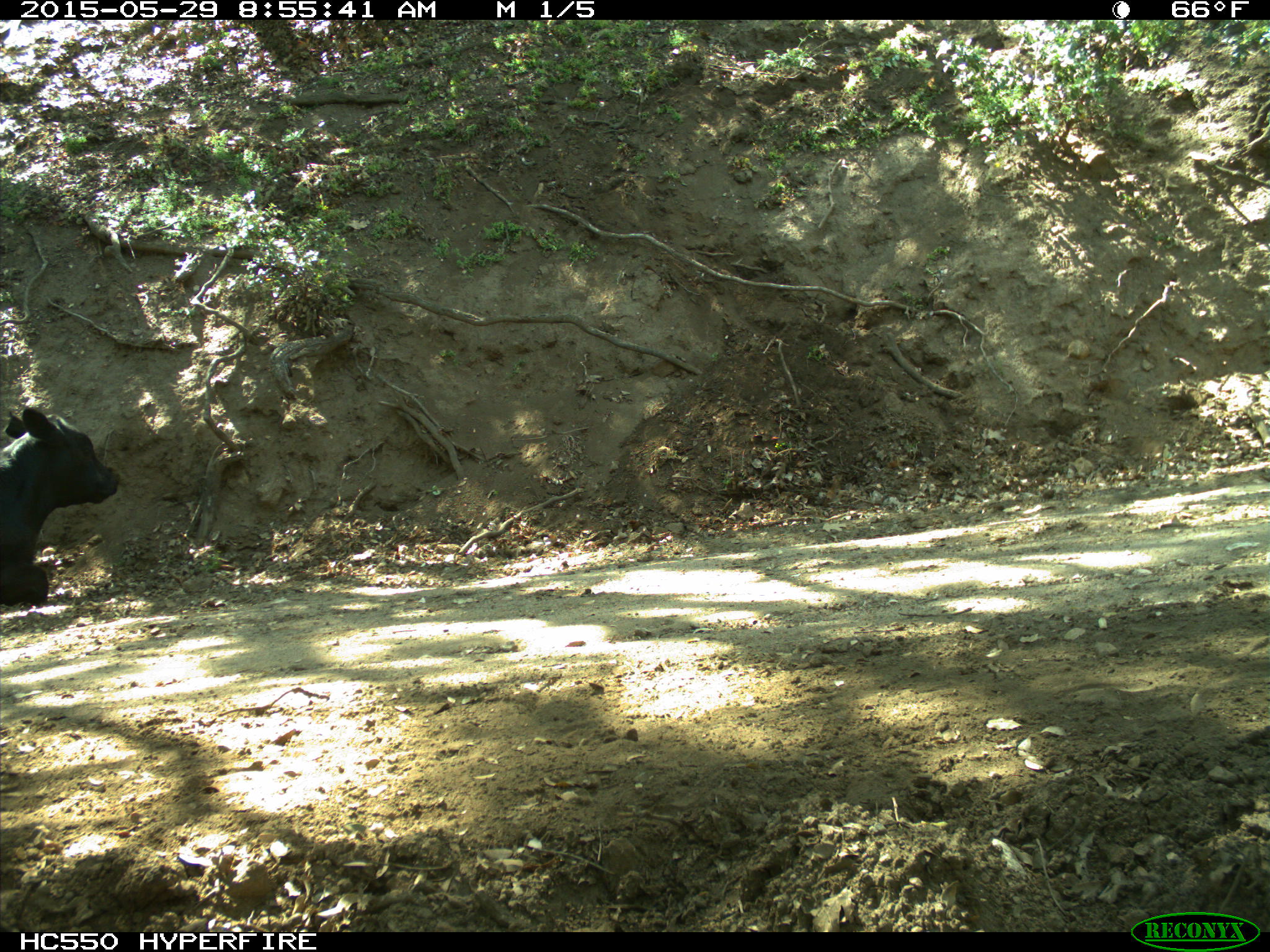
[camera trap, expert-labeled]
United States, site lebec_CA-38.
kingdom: Animalia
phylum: Chordata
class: Mammalia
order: Artiodactyla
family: Bovidae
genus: Bos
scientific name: Bos taurus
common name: domestic cow